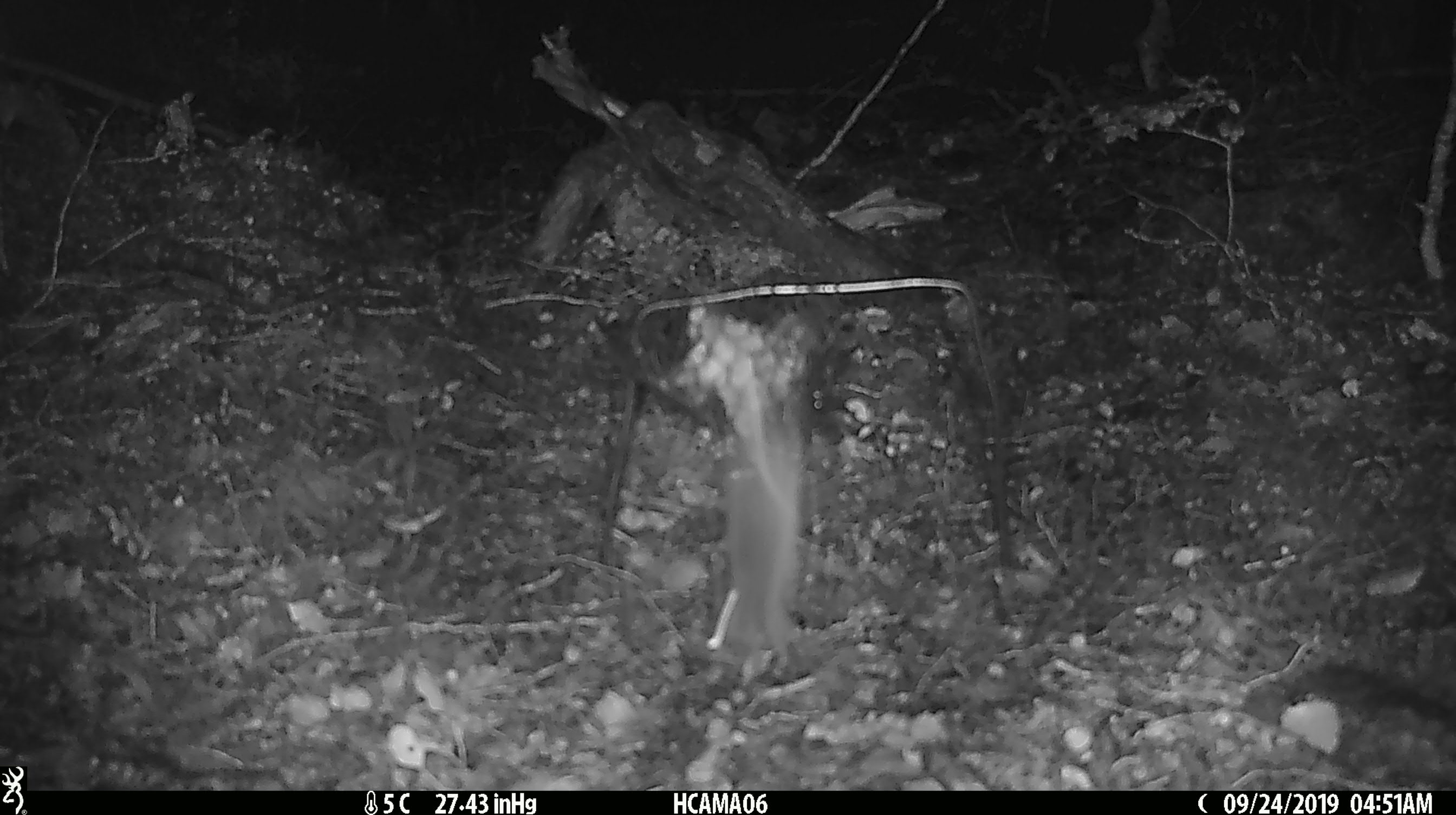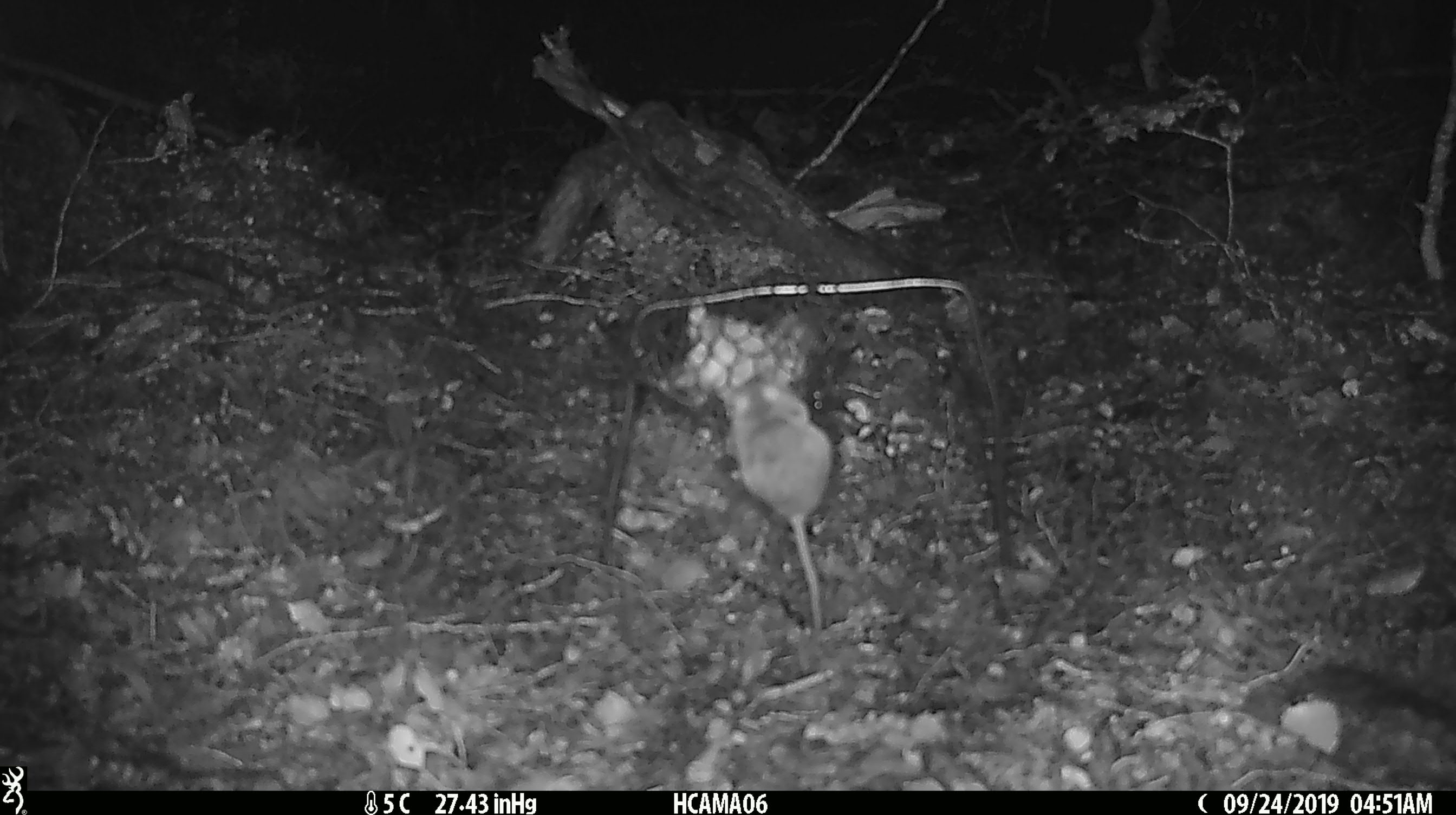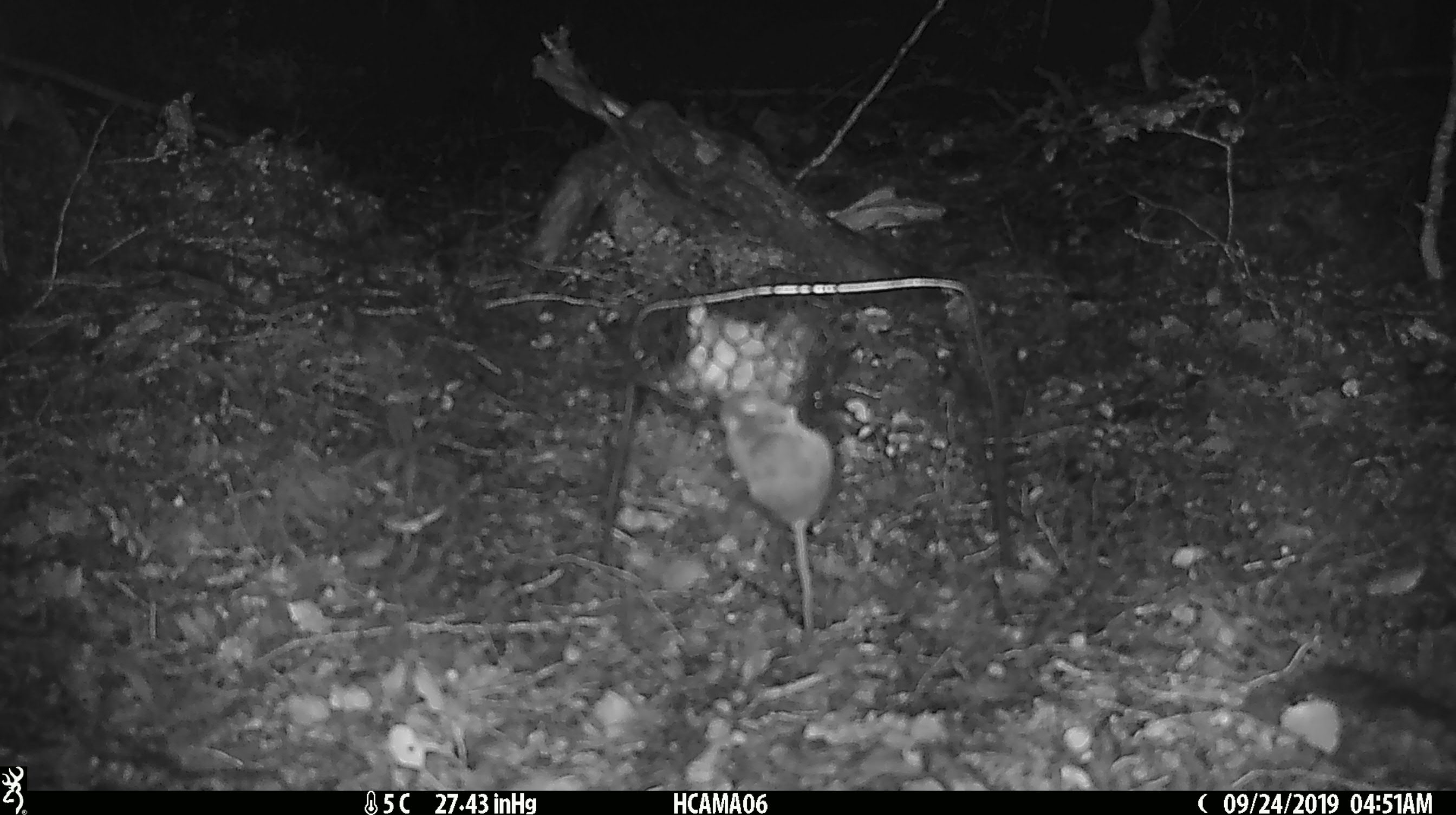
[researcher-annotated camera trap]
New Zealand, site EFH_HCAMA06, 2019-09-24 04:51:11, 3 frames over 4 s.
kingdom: Animalia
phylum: Chordata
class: Mammalia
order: Rodentia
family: Muridae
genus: Mus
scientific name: Mus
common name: mouse